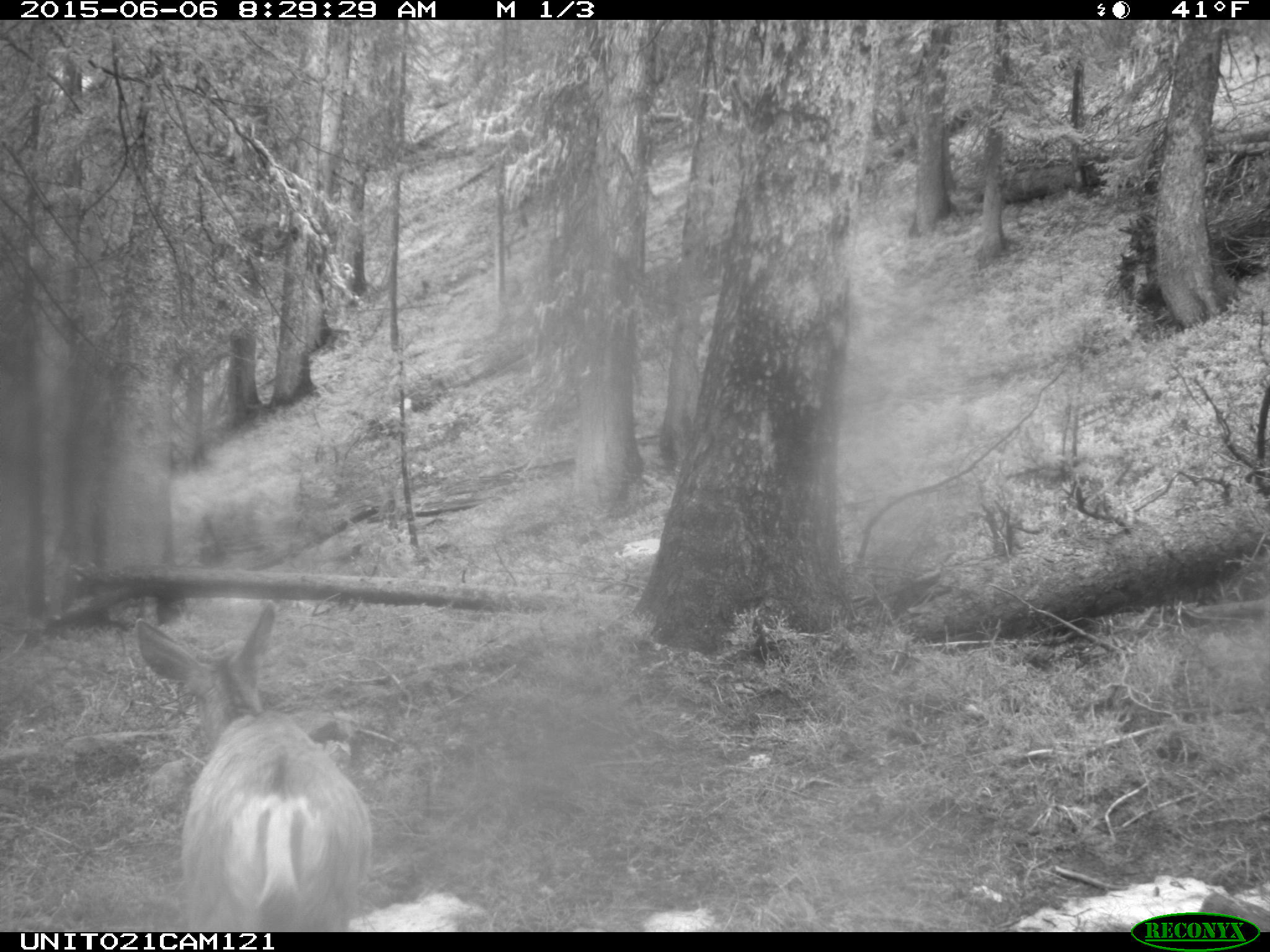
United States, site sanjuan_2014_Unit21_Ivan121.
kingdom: Animalia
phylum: Chordata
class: Mammalia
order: Artiodactyla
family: Cervidae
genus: Odocoileus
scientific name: Odocoileus hemionus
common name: mule deer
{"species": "Odocoileus hemionus (mule deer)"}